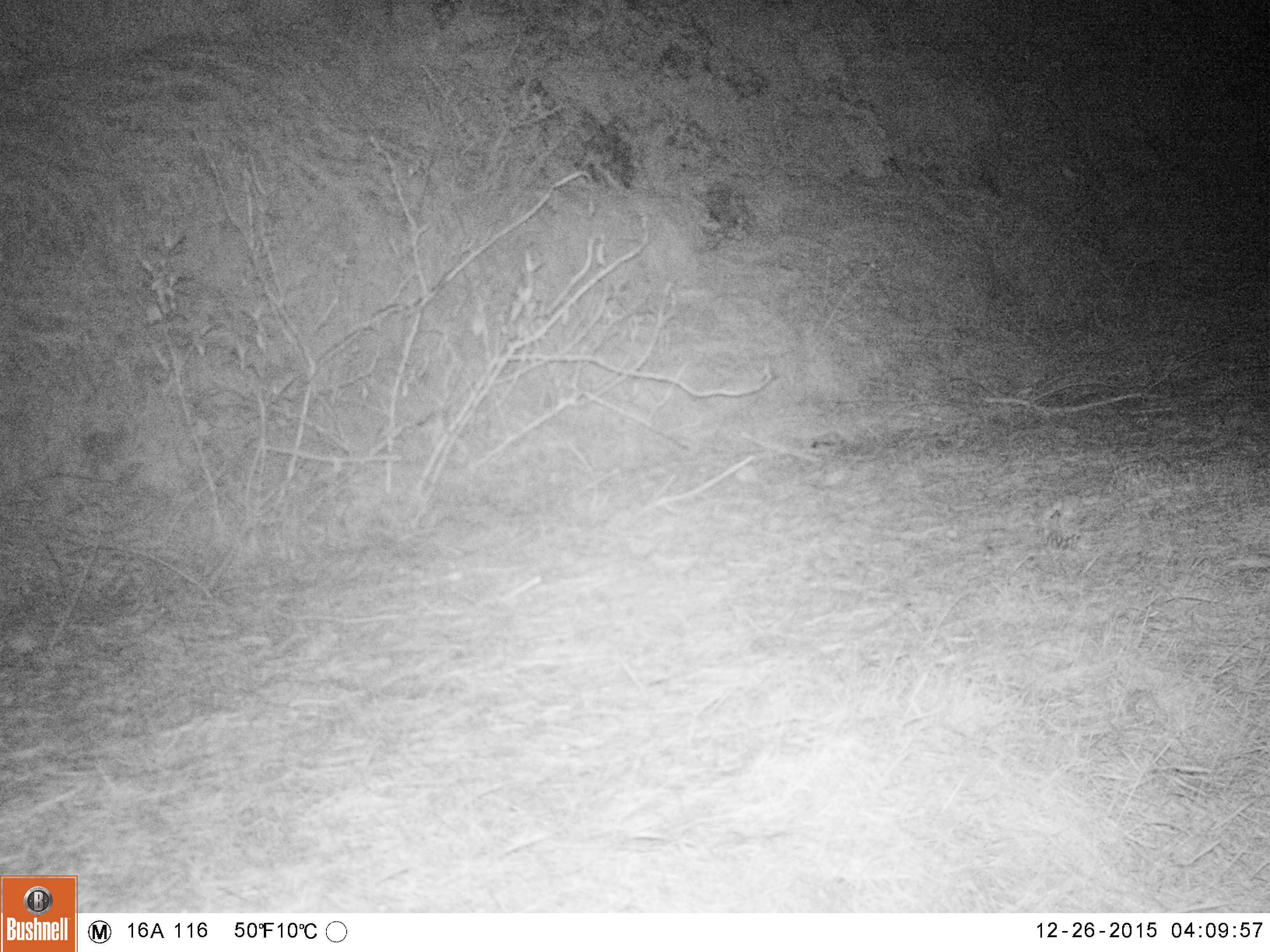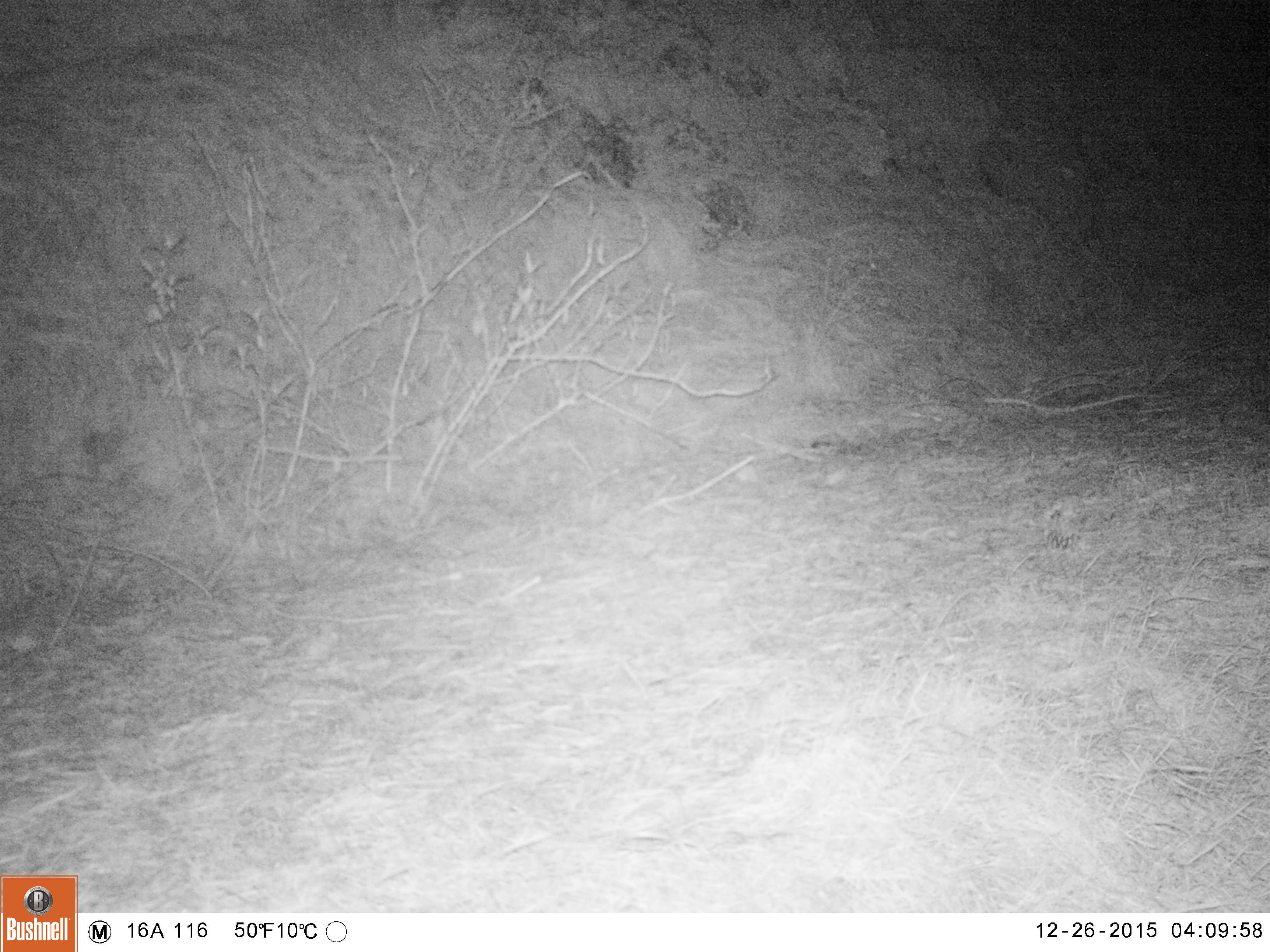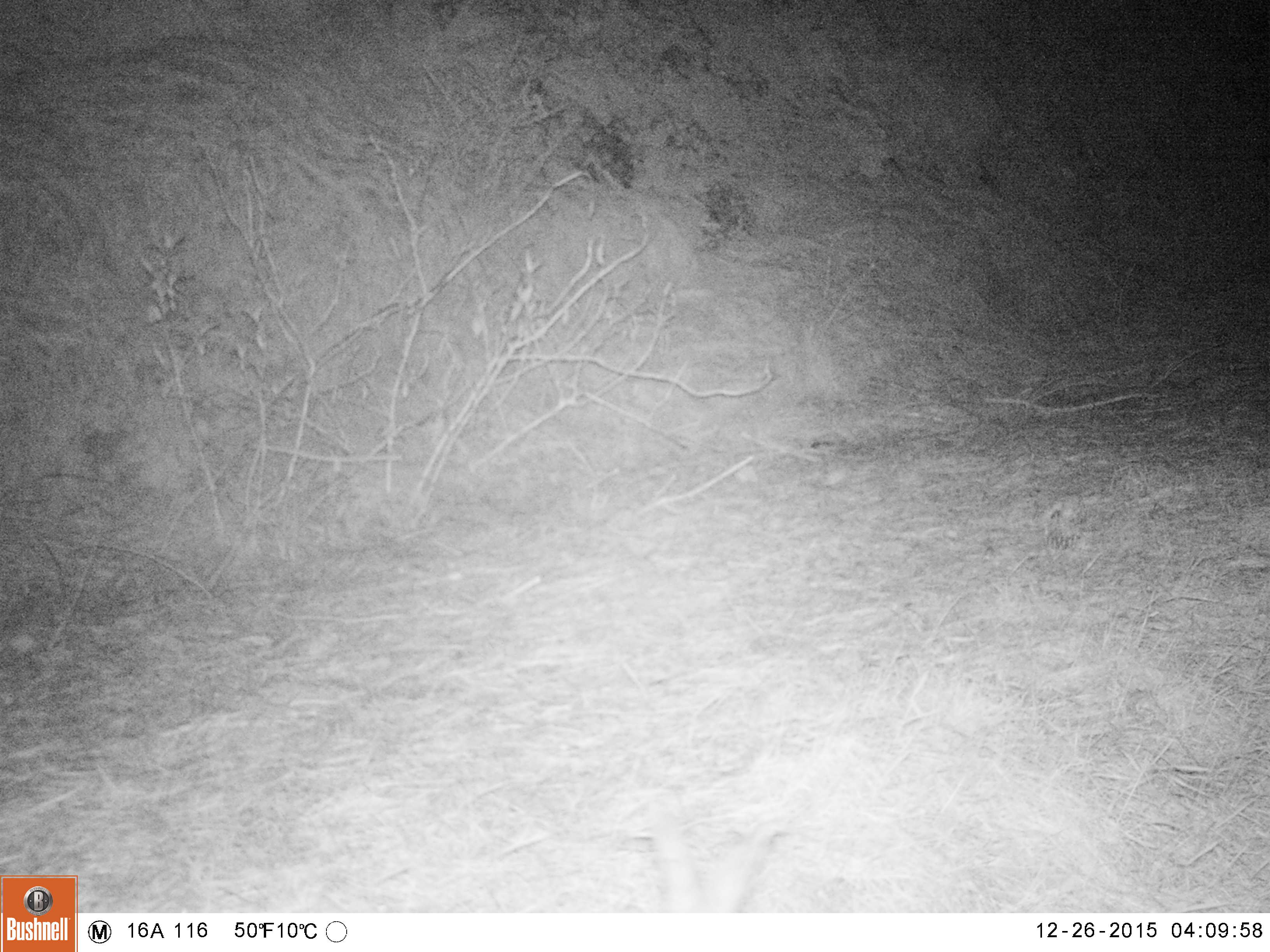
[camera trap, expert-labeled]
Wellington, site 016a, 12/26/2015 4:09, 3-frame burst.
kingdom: Animalia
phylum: Chordata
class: Mammalia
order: Lagomorpha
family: Leporidae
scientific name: Leporidae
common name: rabbit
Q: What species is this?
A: Rabbit (Leporidae).